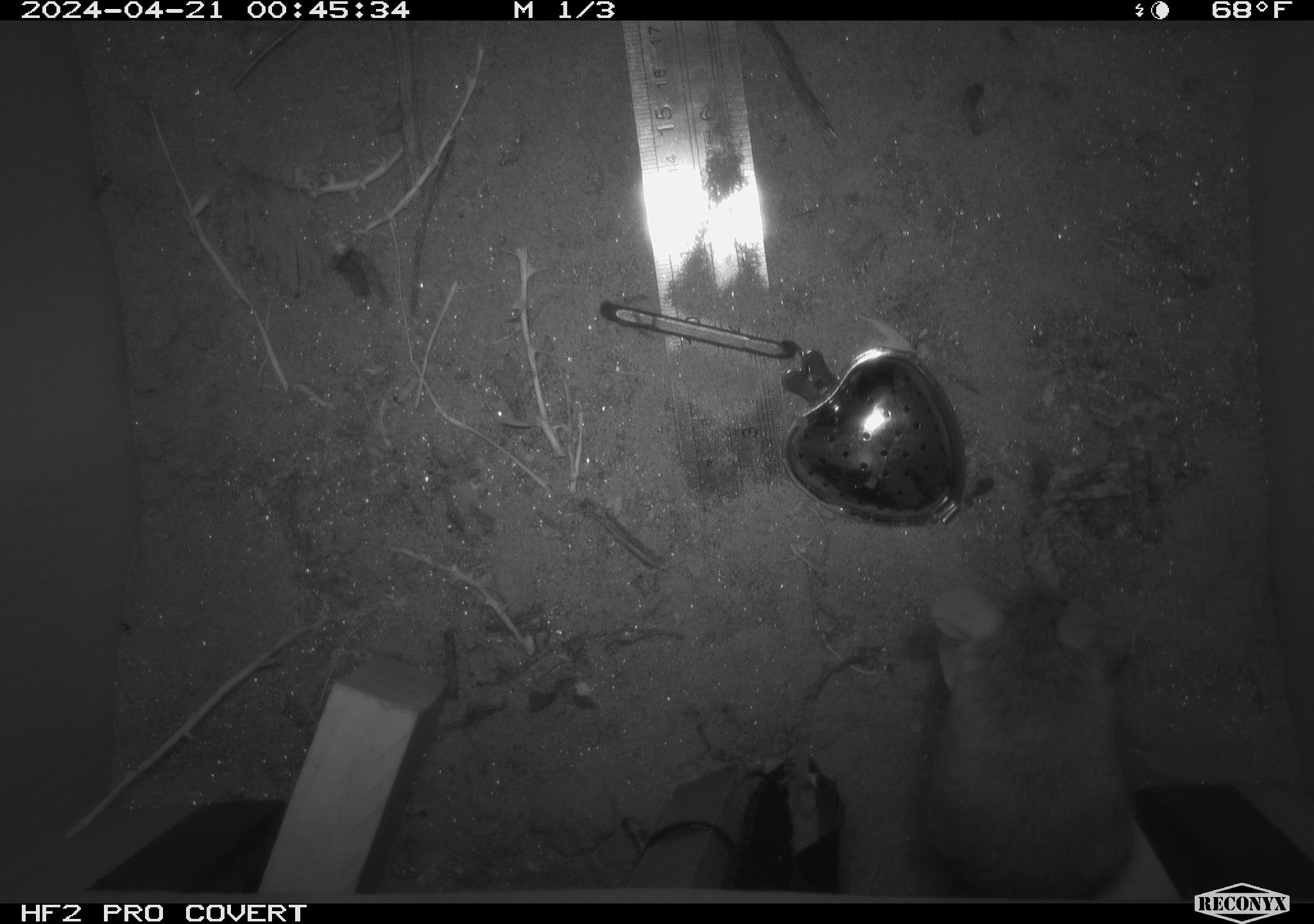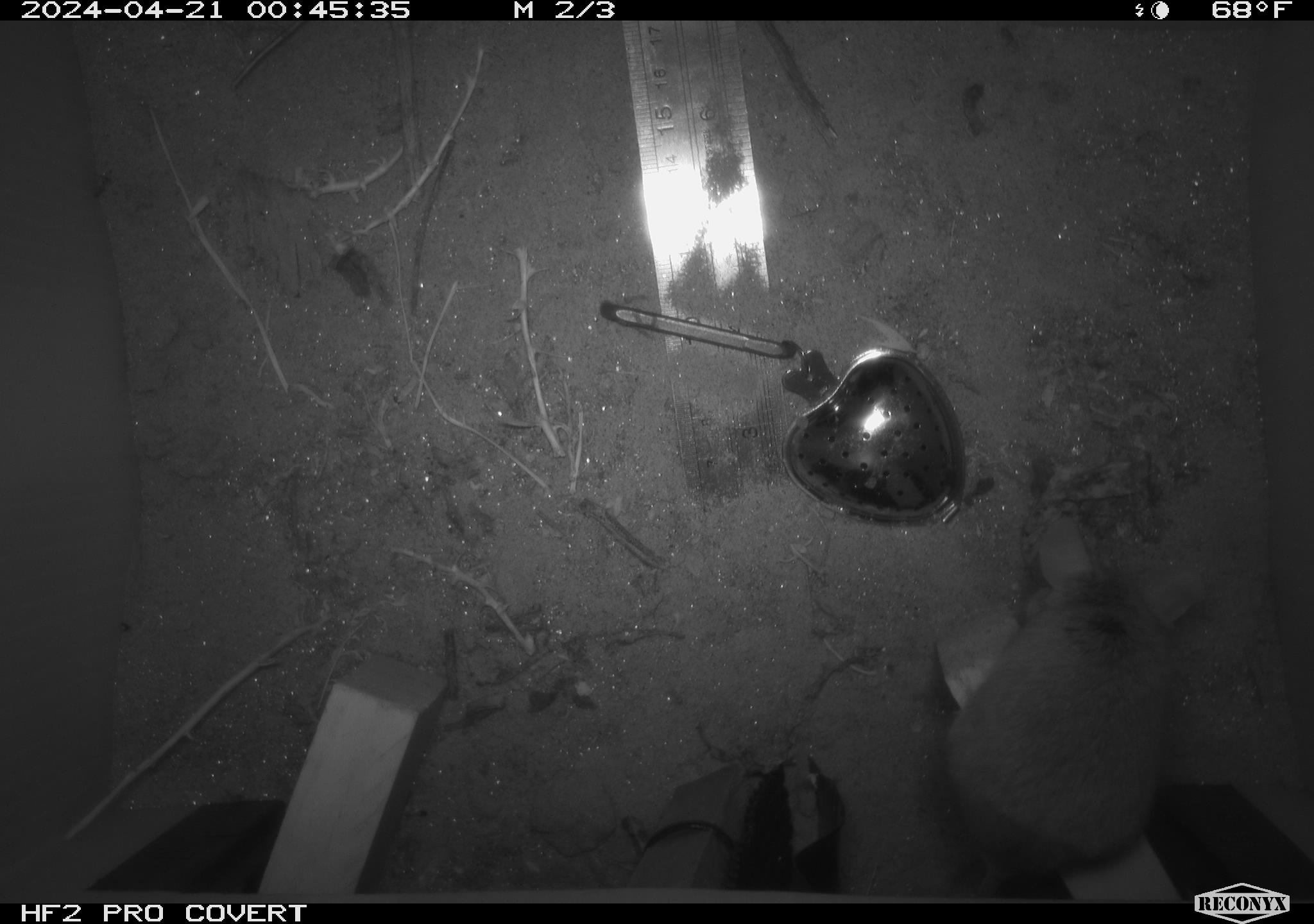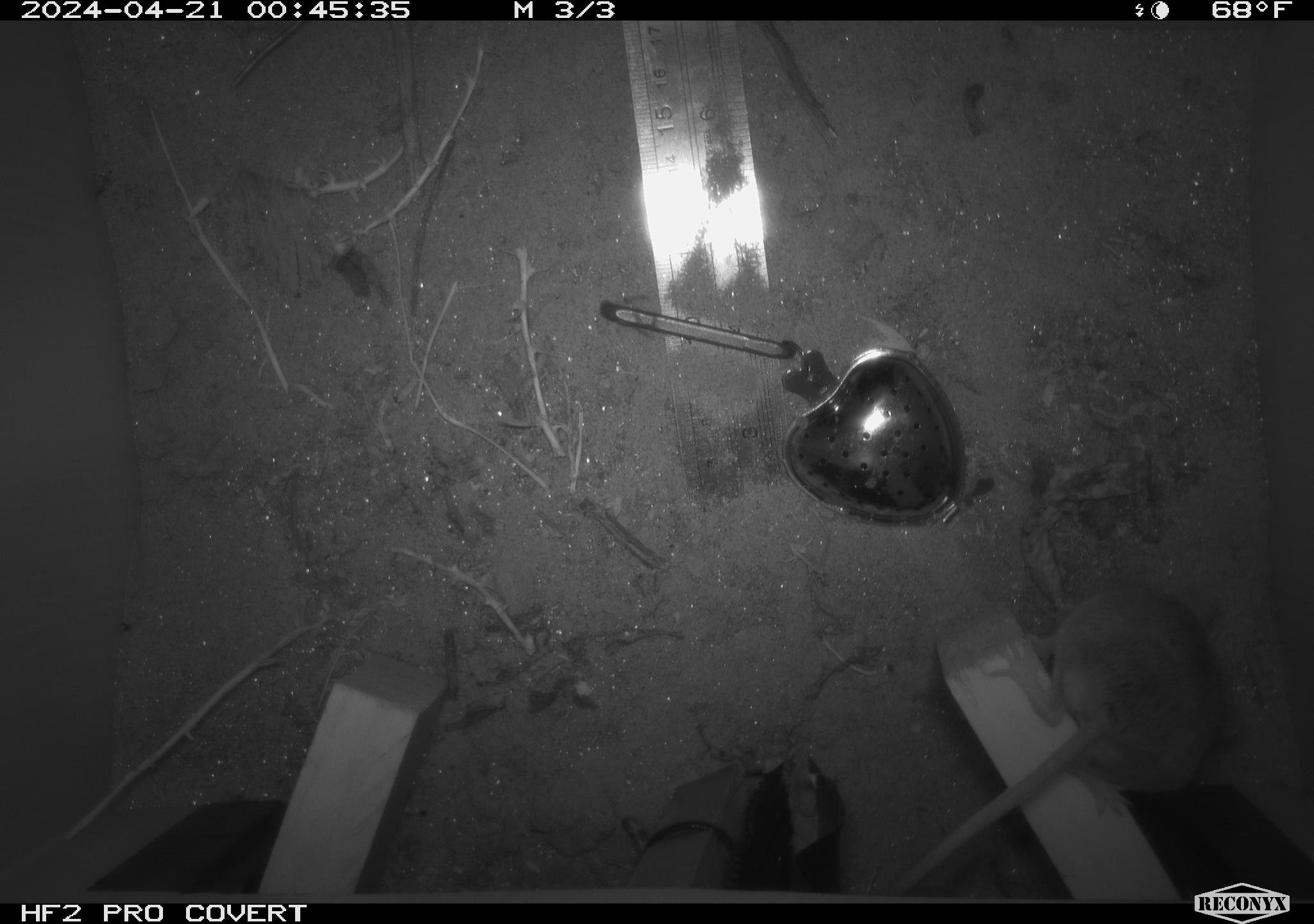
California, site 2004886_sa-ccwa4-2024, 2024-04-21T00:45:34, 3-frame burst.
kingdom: Animalia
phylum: Chordata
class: Mammalia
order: Rodentia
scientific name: Rodentia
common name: woodrat or rat or mouse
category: woodrat or rat or mouse species